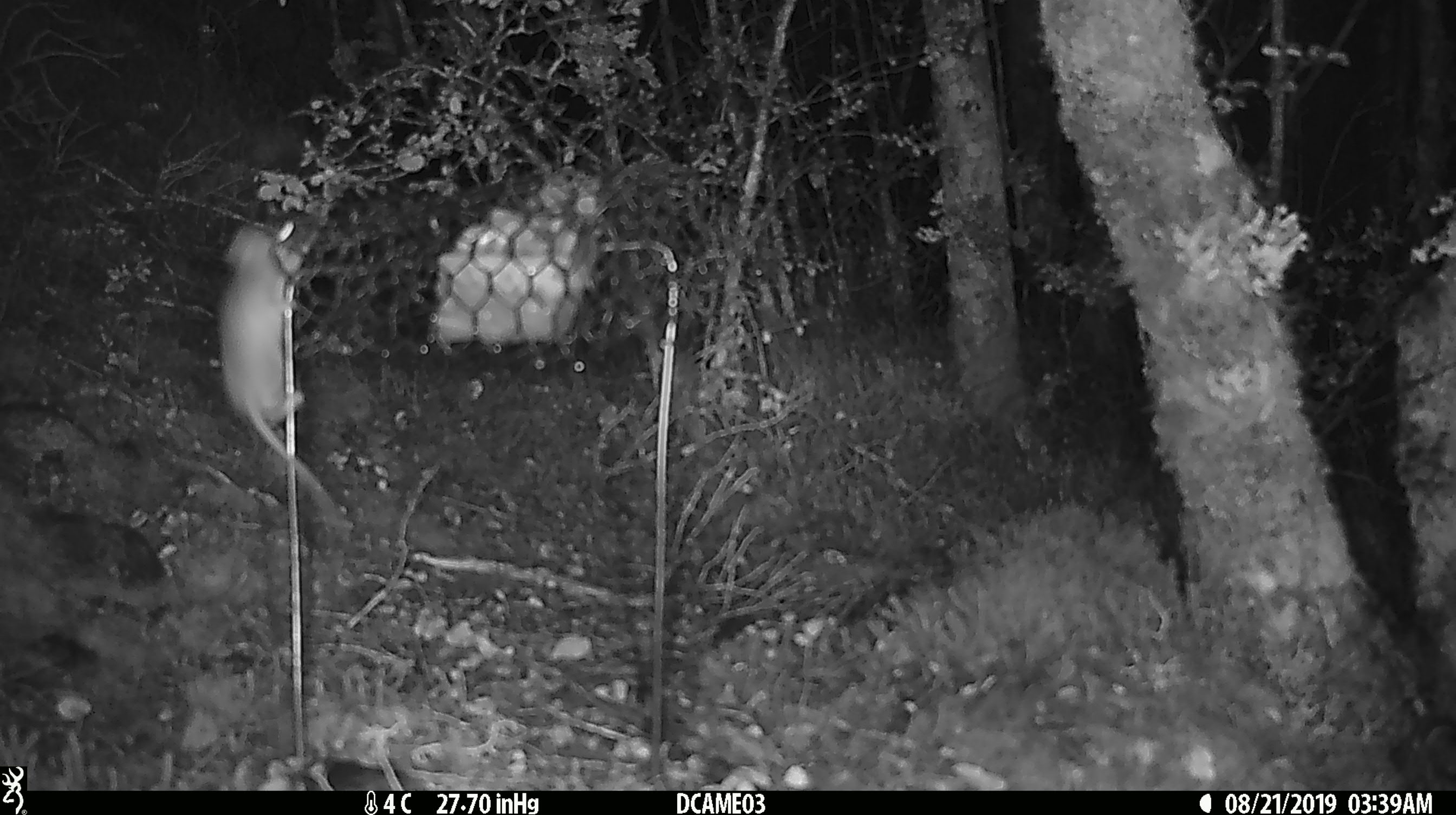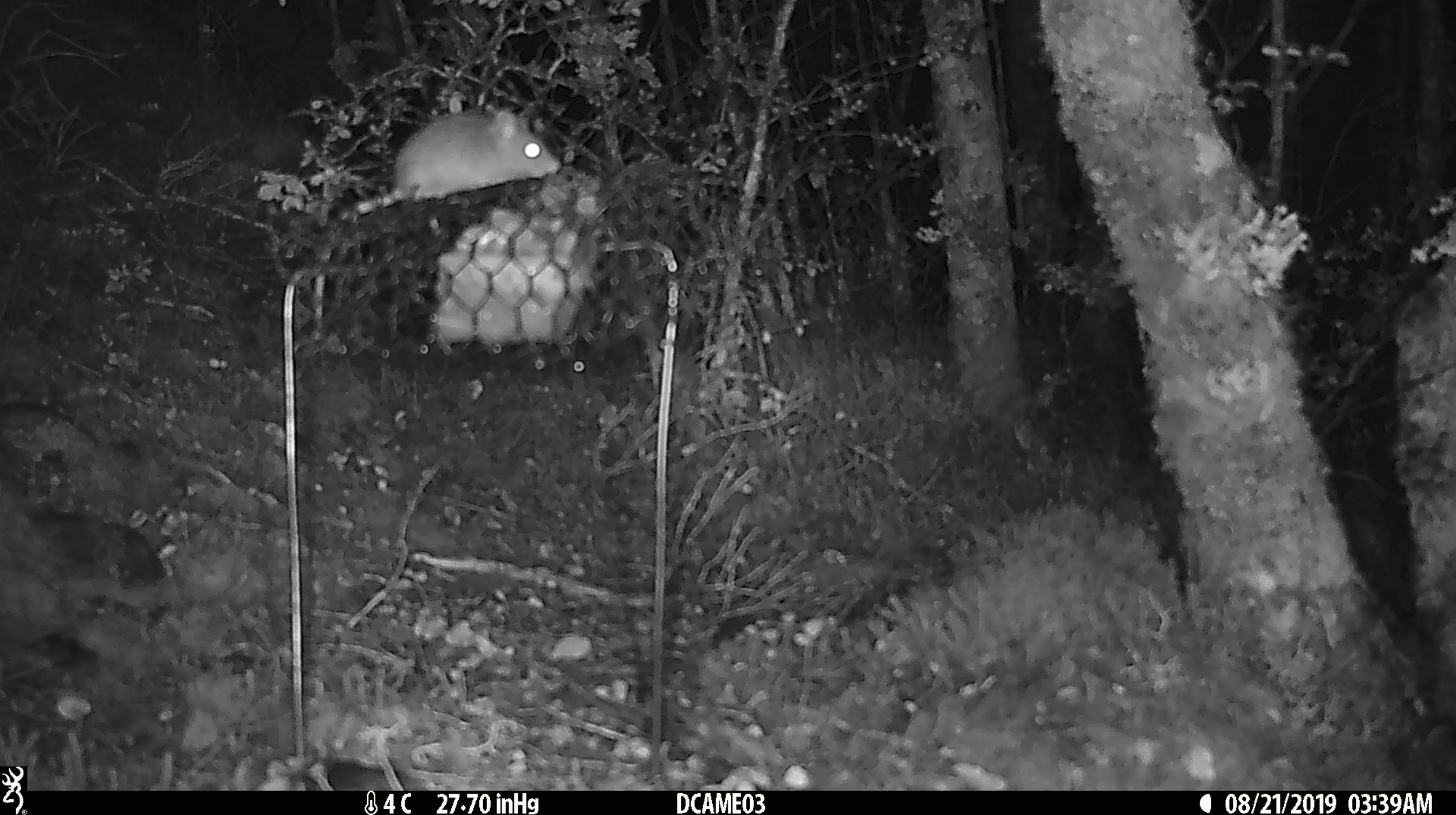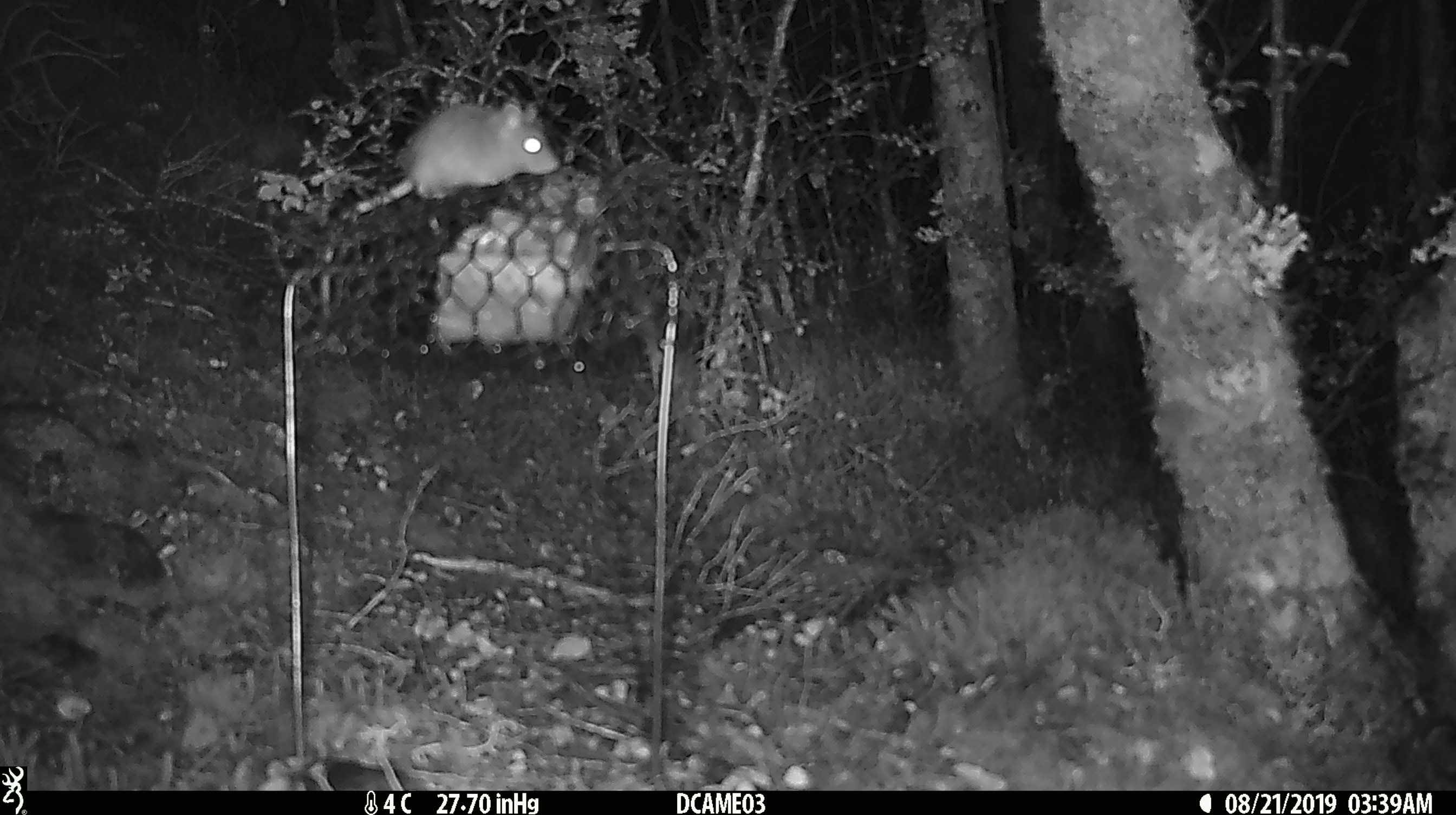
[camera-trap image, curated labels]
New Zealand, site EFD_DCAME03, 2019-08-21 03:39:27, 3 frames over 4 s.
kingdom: Animalia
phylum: Chordata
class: Mammalia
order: Rodentia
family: Muridae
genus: Mus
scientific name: Mus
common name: mouse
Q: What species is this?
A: Mouse (Mus).